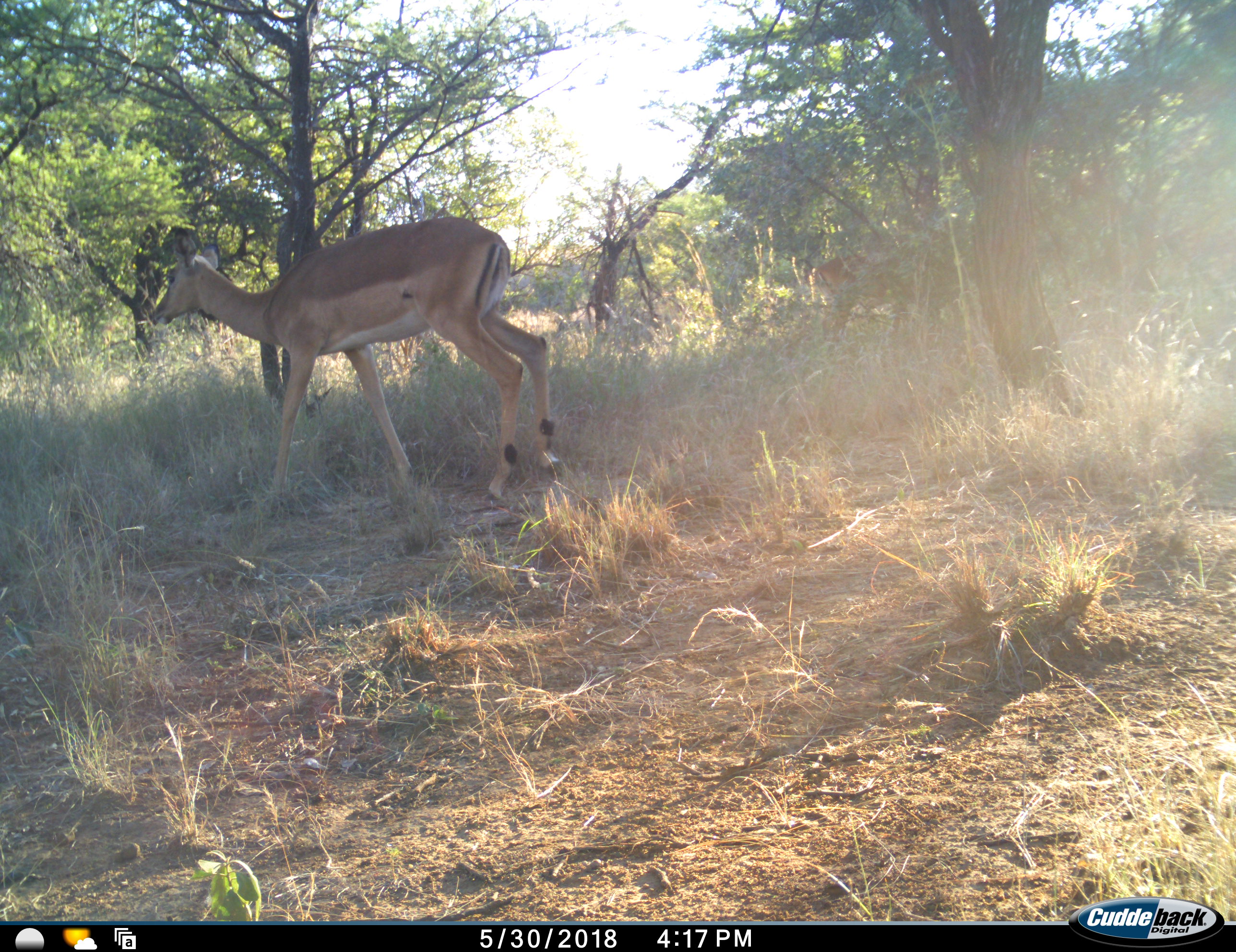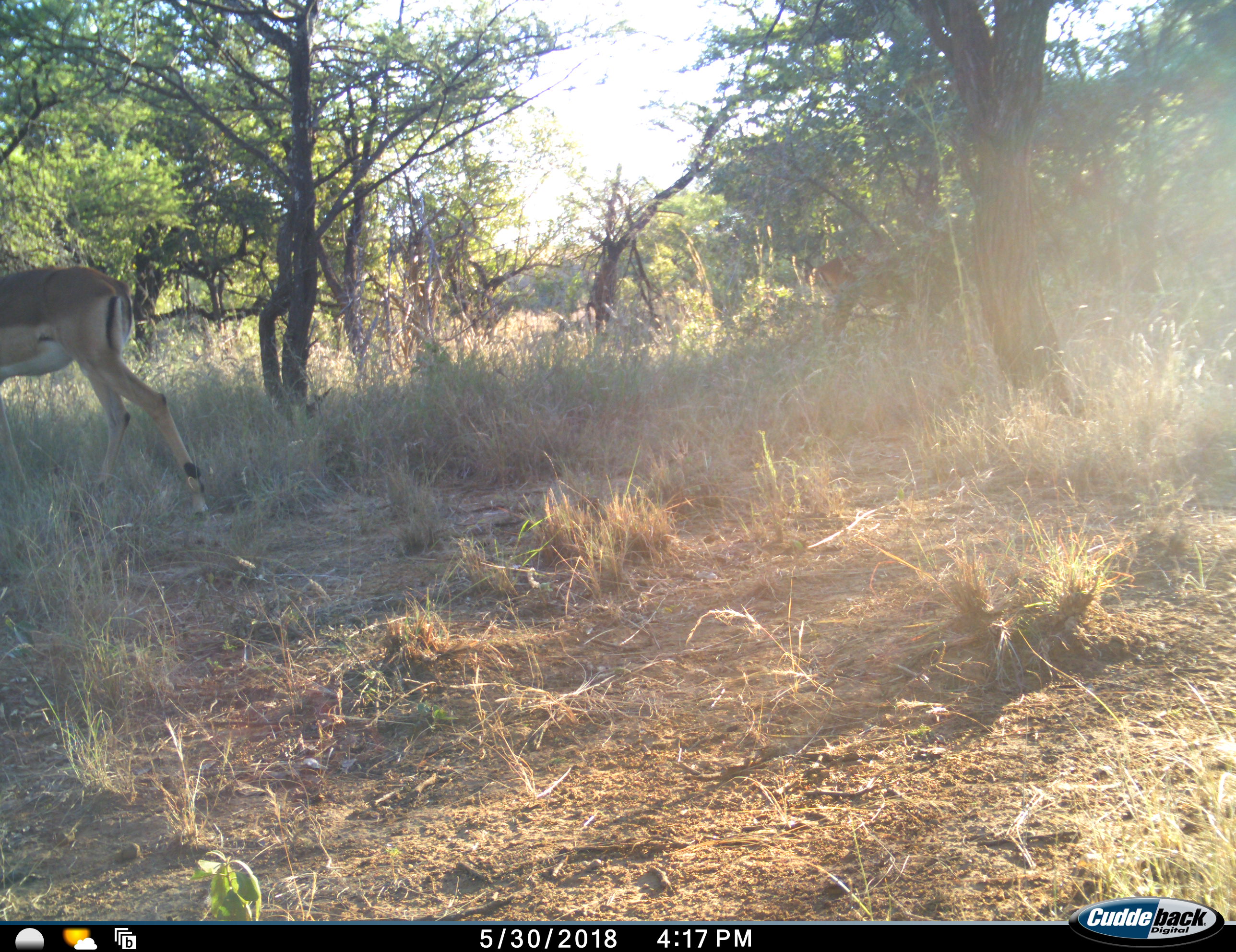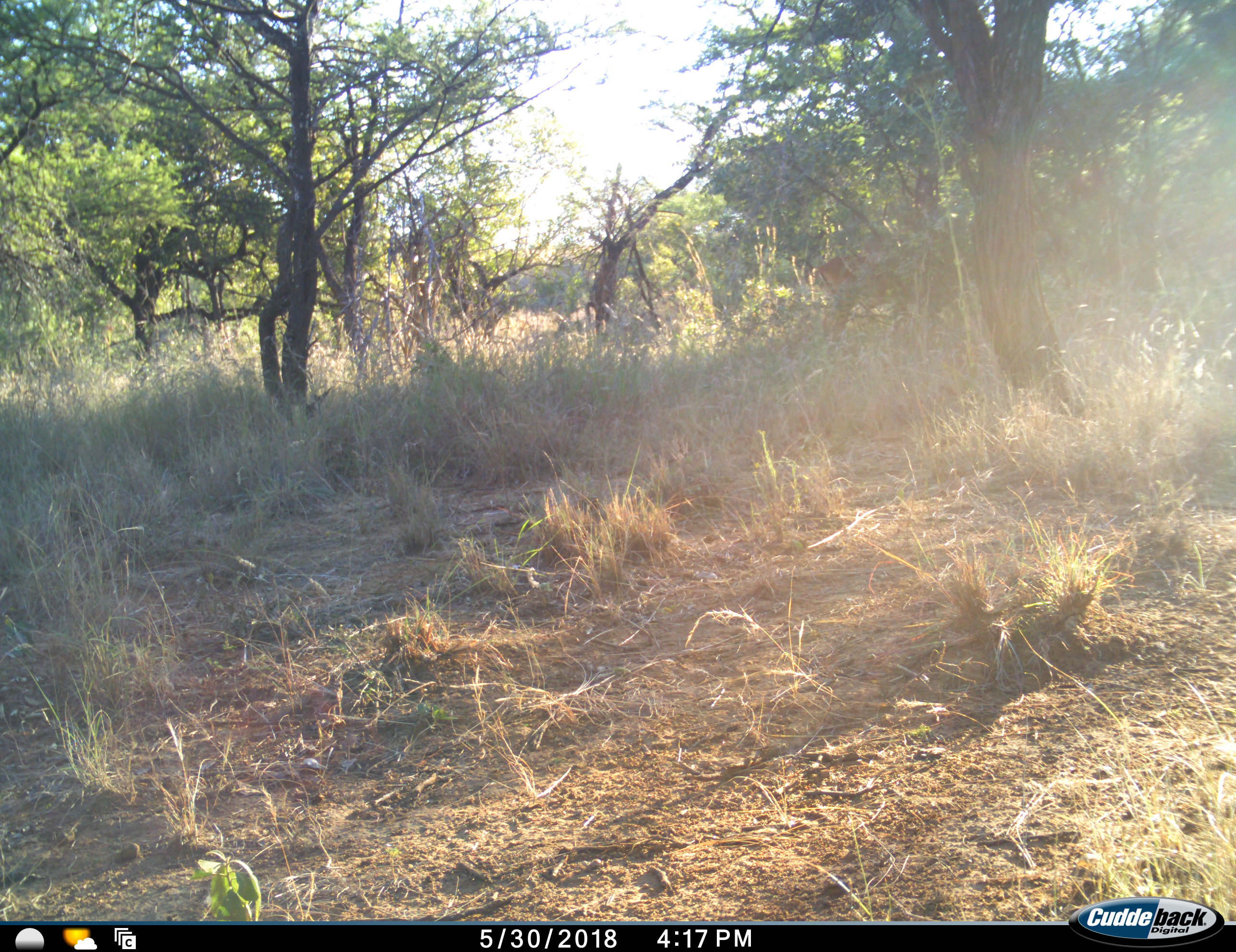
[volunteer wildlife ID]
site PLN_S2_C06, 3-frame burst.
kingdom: Animalia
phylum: Chordata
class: Mammalia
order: Artiodactyla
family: Bovidae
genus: Aepyceros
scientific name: Aepyceros melampus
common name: impala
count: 2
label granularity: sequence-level